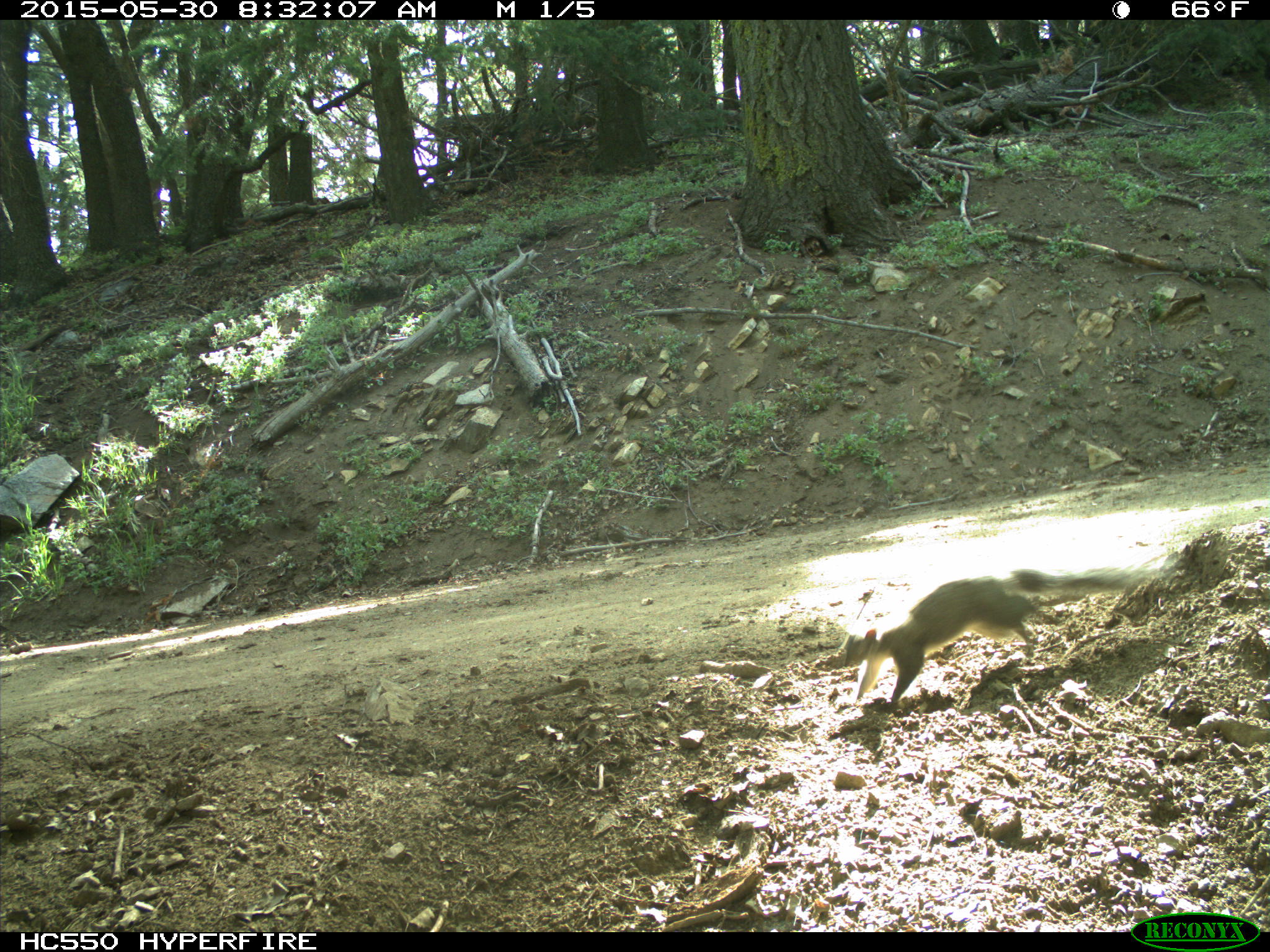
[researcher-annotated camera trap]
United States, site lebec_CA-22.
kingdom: Animalia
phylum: Chordata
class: Mammalia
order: Rodentia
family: Sciuridae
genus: Sciurus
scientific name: Sciurus carolinensis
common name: eastern gray squirrel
Sciurus carolinensis (eastern gray squirrel).